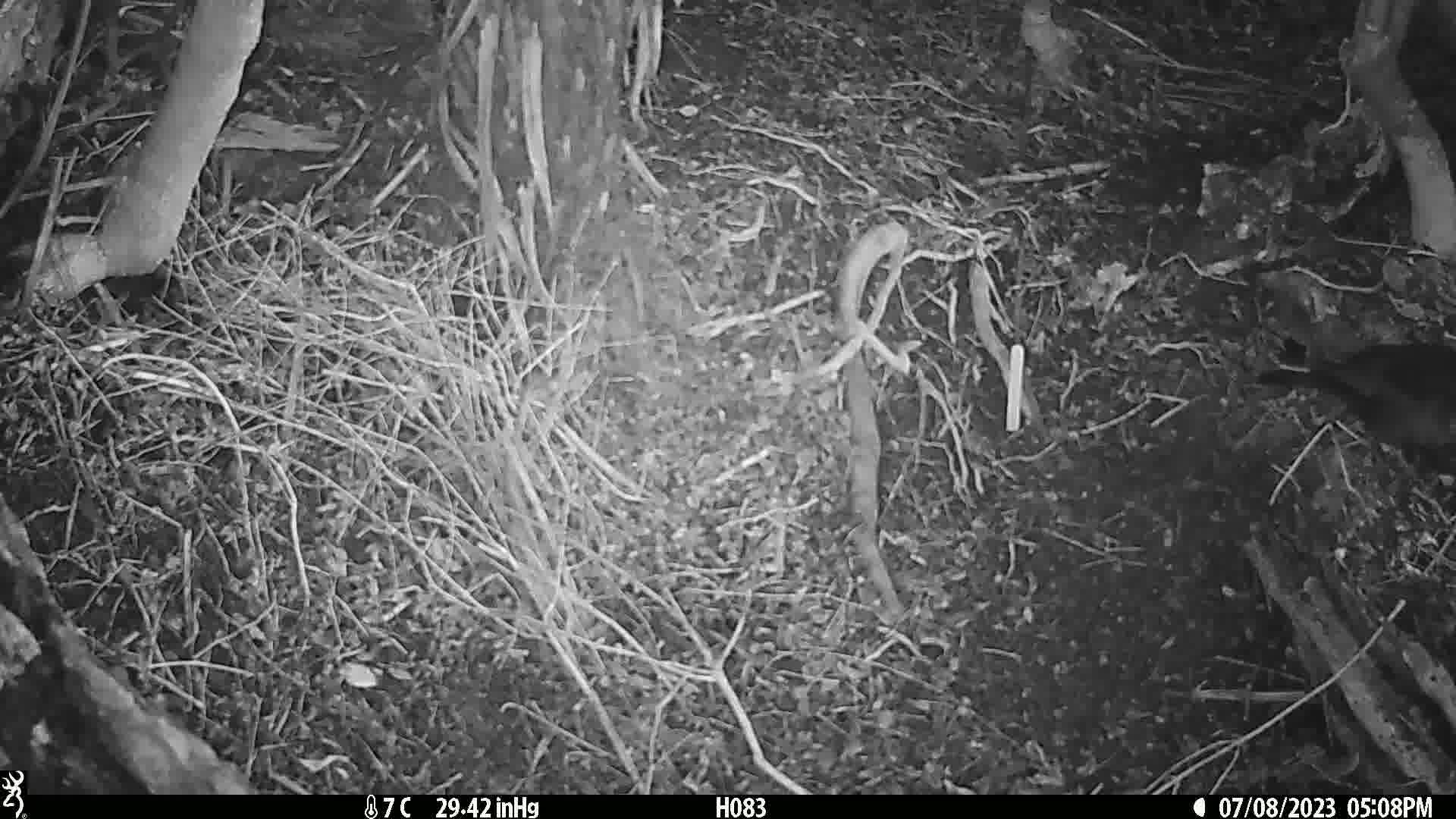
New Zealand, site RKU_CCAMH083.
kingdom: Animalia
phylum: Chordata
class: Aves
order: Passeriformes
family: Turdidae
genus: Turdus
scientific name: Turdus merula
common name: eurasian blackbird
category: blackbird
Blackbird (eurasian blackbird) (Turdus merula).